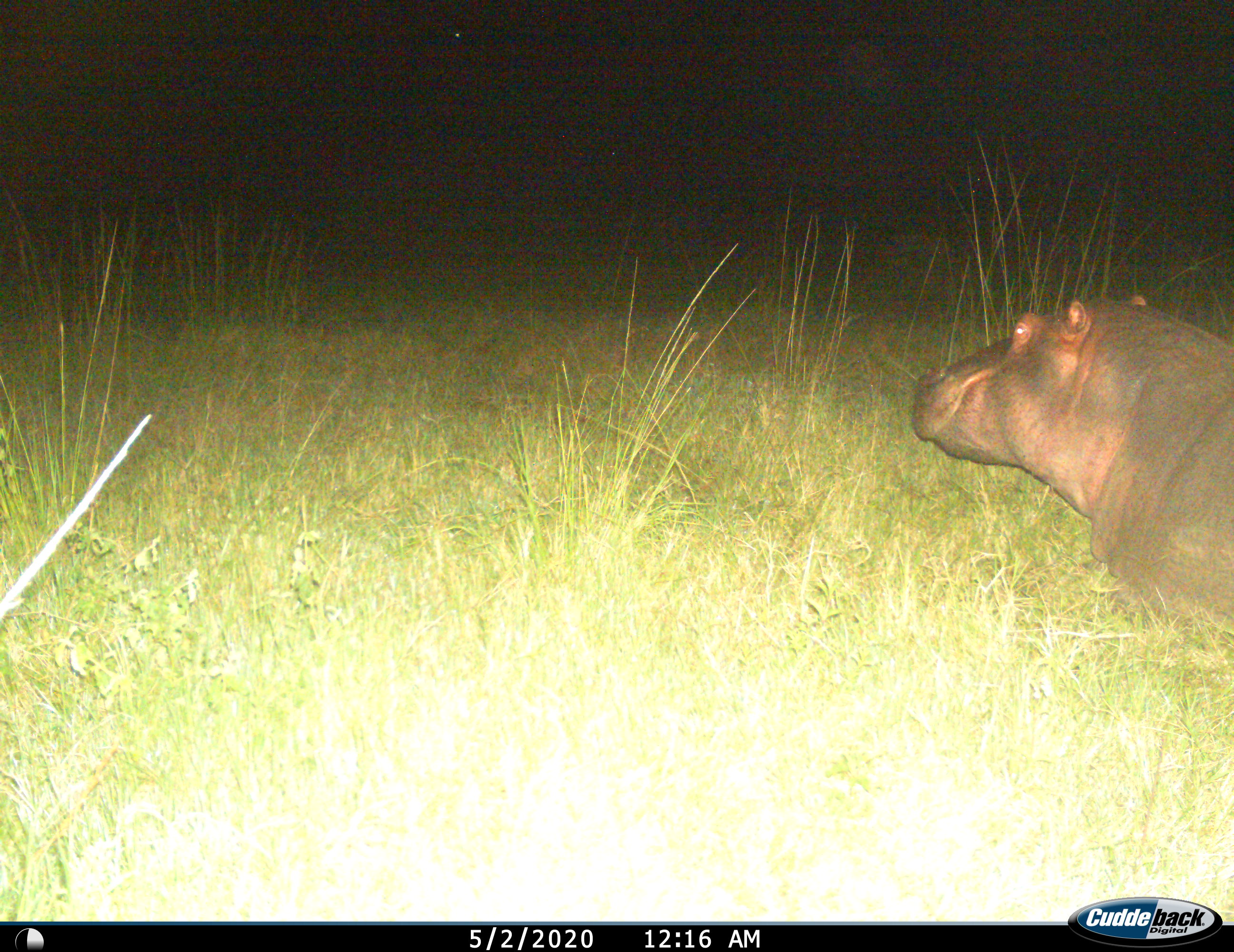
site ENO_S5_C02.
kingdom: Animalia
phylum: Chordata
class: Mammalia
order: Artiodactyla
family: Hippopotamidae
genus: Hippopotamus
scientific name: Hippopotamus amphibius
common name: hippopotamus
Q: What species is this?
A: Hippopotamus (Hippopotamus amphibius).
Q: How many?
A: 1.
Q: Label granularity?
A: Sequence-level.